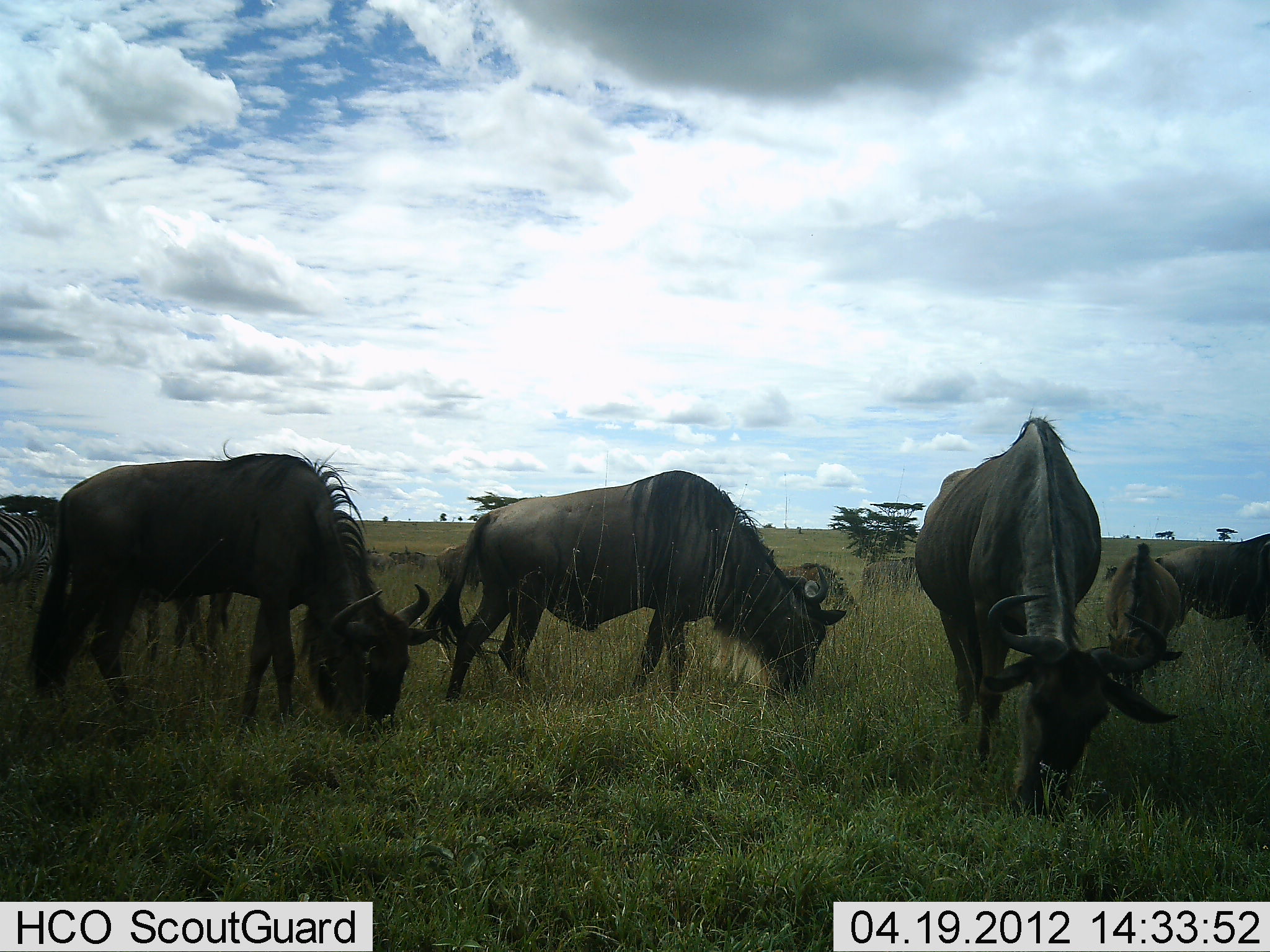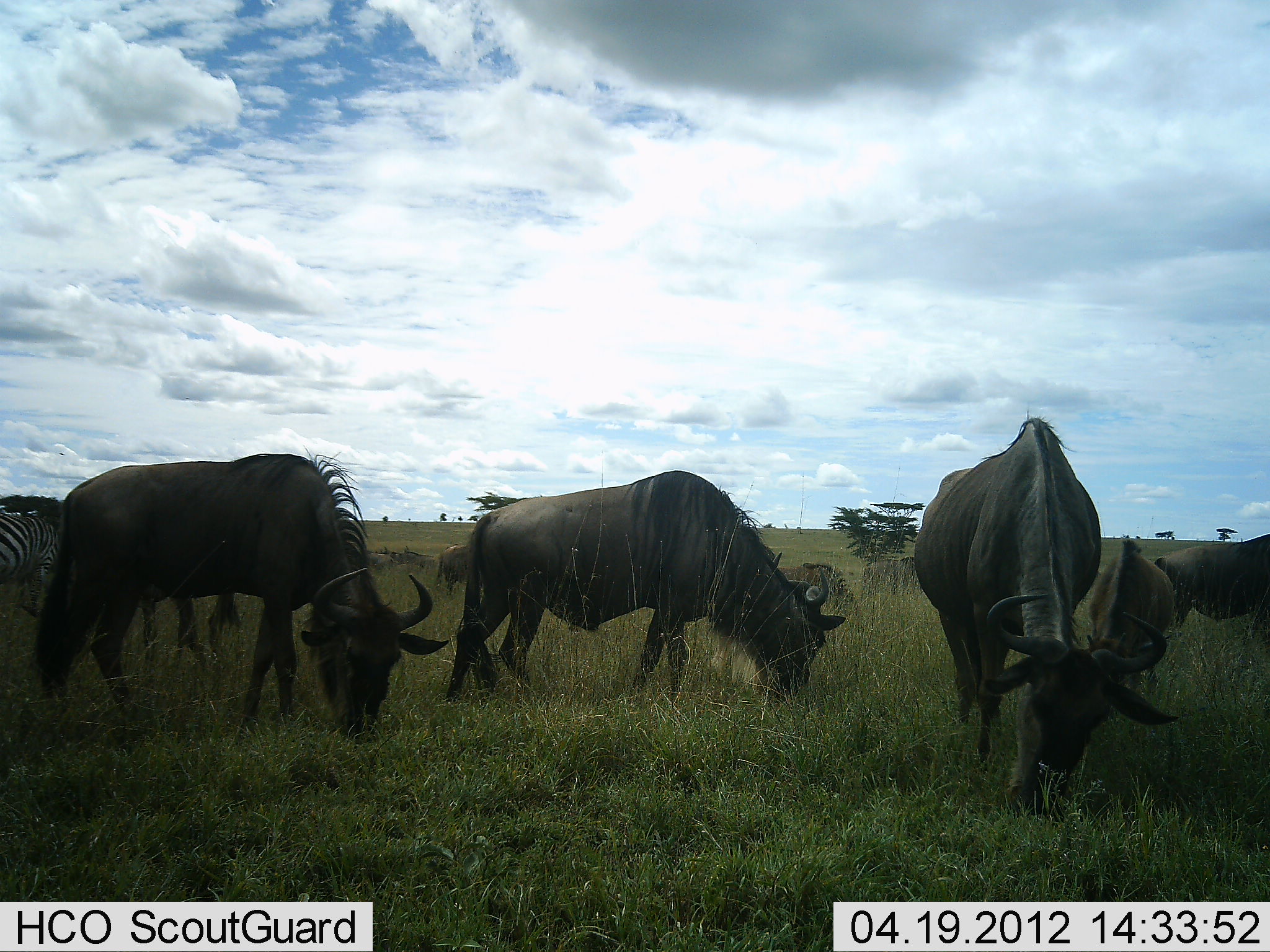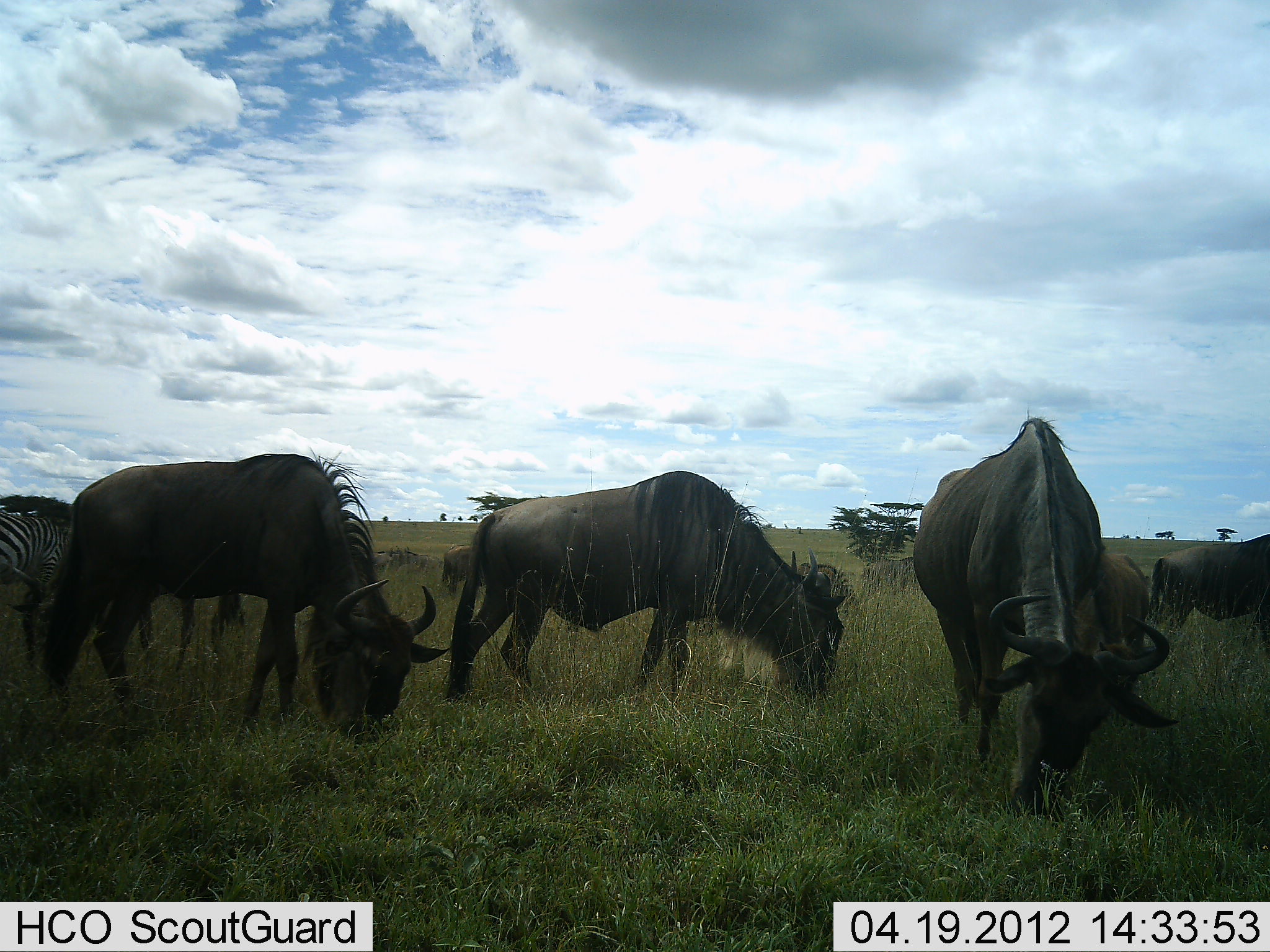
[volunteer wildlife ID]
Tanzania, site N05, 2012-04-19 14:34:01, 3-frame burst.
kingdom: Animalia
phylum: Chordata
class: Mammalia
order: Artiodactyla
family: Bovidae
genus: Connochaetes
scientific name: Connochaetes taurinus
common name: blue wildebeest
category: wildebeest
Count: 9.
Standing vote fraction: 47%.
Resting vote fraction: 0%.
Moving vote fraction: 12%.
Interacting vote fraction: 0%.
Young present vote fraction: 0%.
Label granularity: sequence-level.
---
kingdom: Animalia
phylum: Chordata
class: Mammalia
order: Perissodactyla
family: Equidae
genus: Equus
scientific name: Equus quagga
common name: plains zebra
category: zebra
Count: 1.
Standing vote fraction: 80%.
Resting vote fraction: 0%.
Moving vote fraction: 0%.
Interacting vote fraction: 0%.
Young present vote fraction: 0%.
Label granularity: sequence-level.